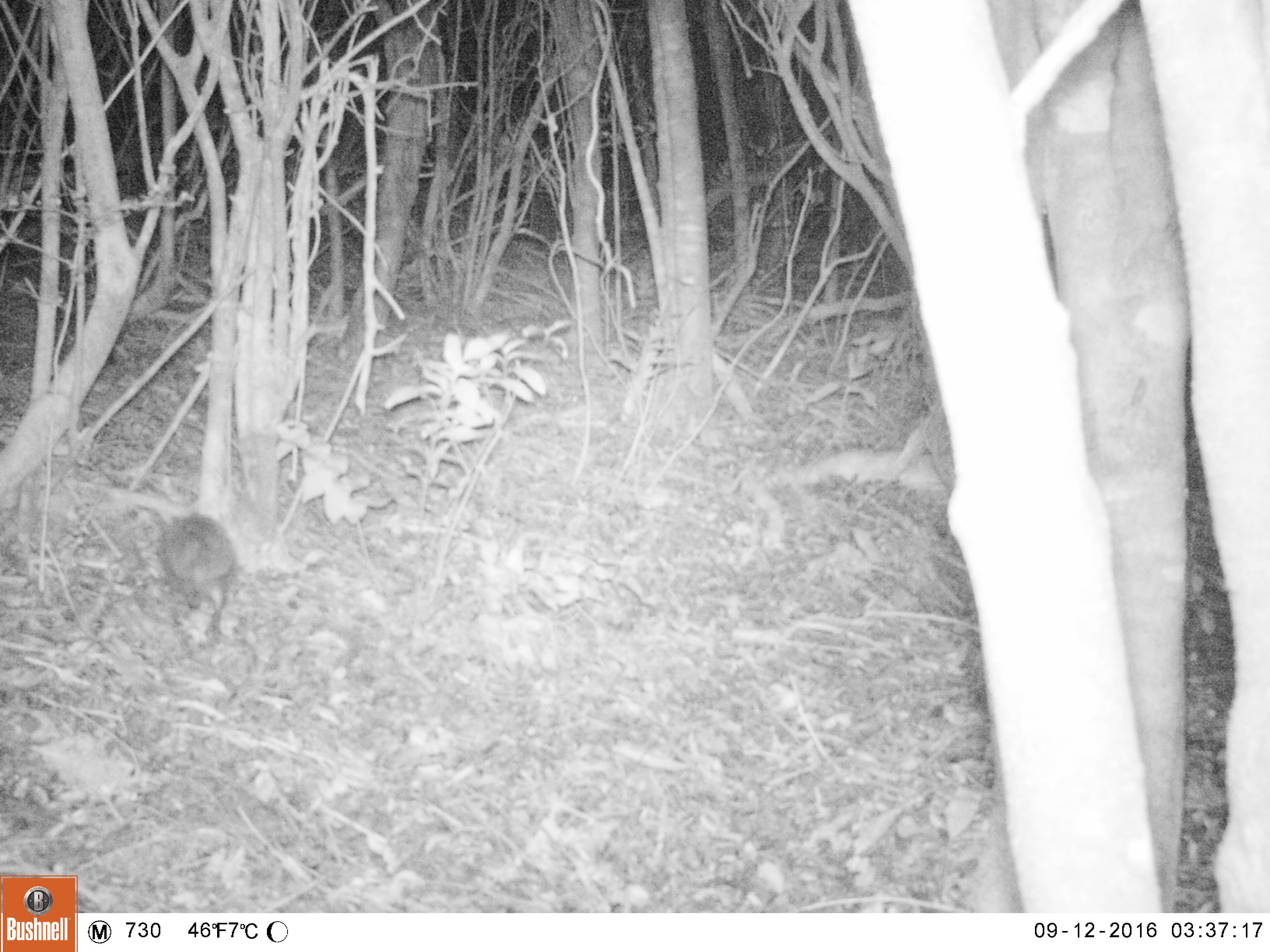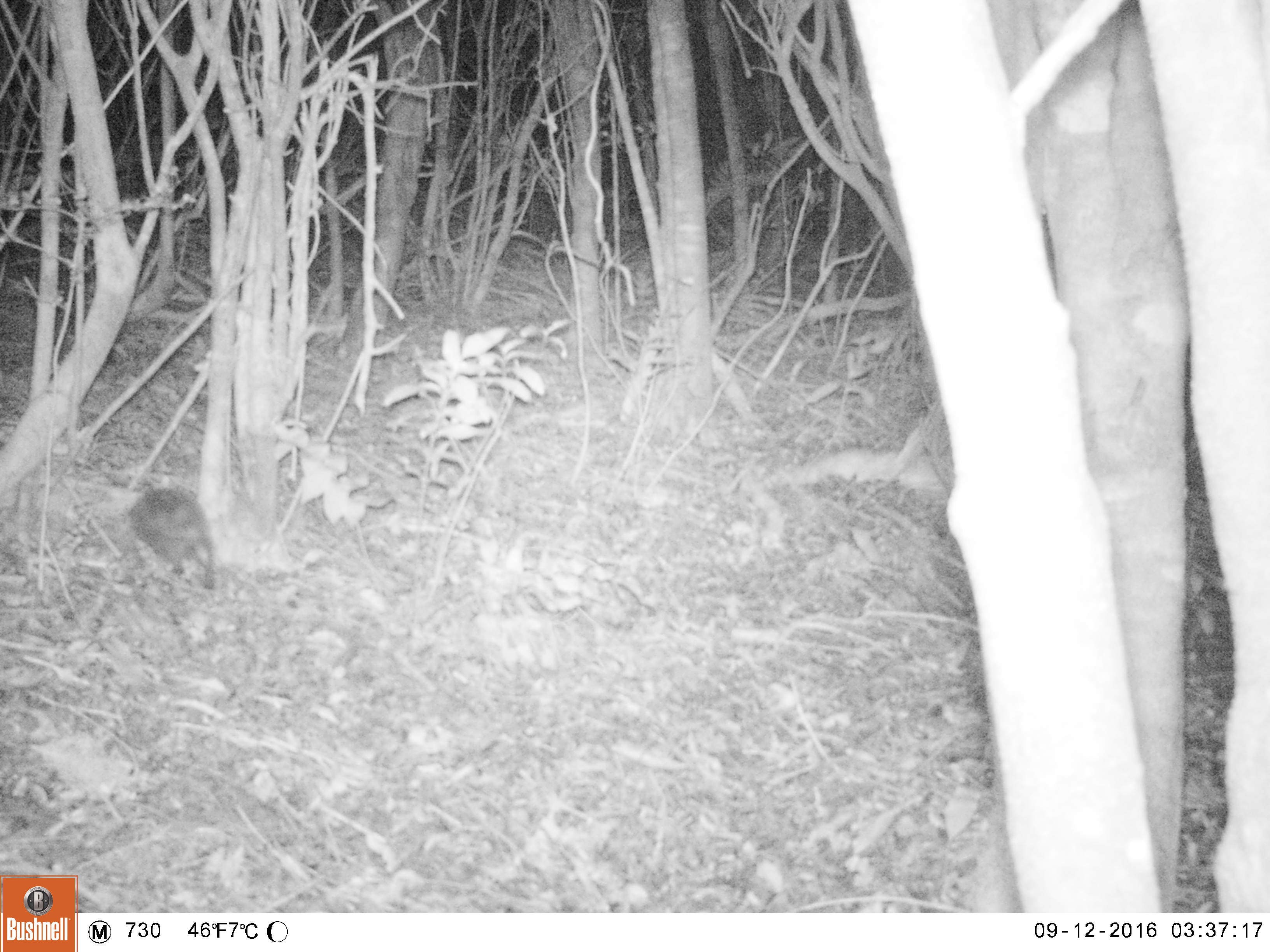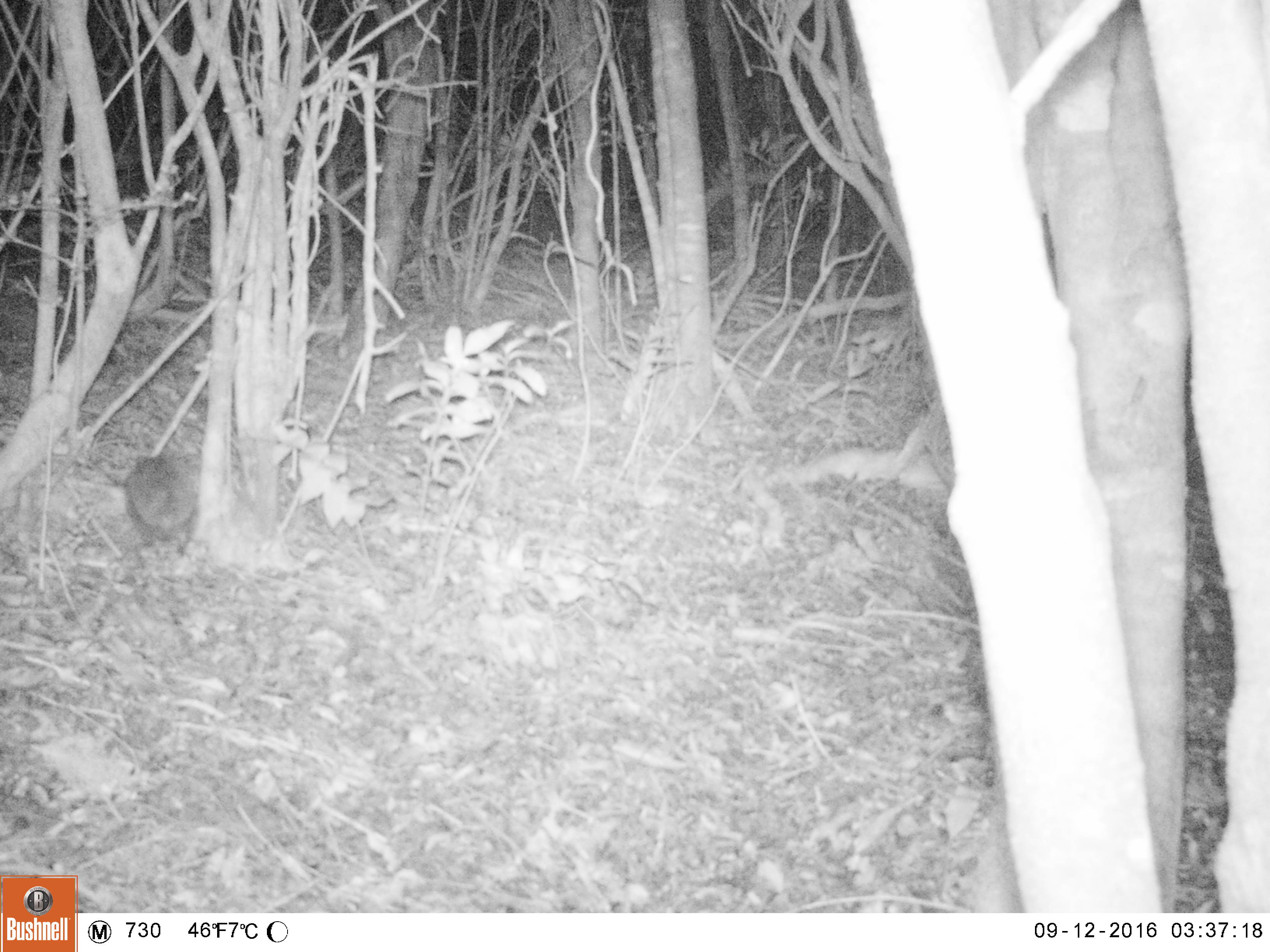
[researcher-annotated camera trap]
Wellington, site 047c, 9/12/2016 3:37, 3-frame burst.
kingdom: Animalia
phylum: Chordata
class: Mammalia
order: Eulipotyphla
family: Erinaceidae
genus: Erinaceus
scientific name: Erinaceus europaeus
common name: hedgehog